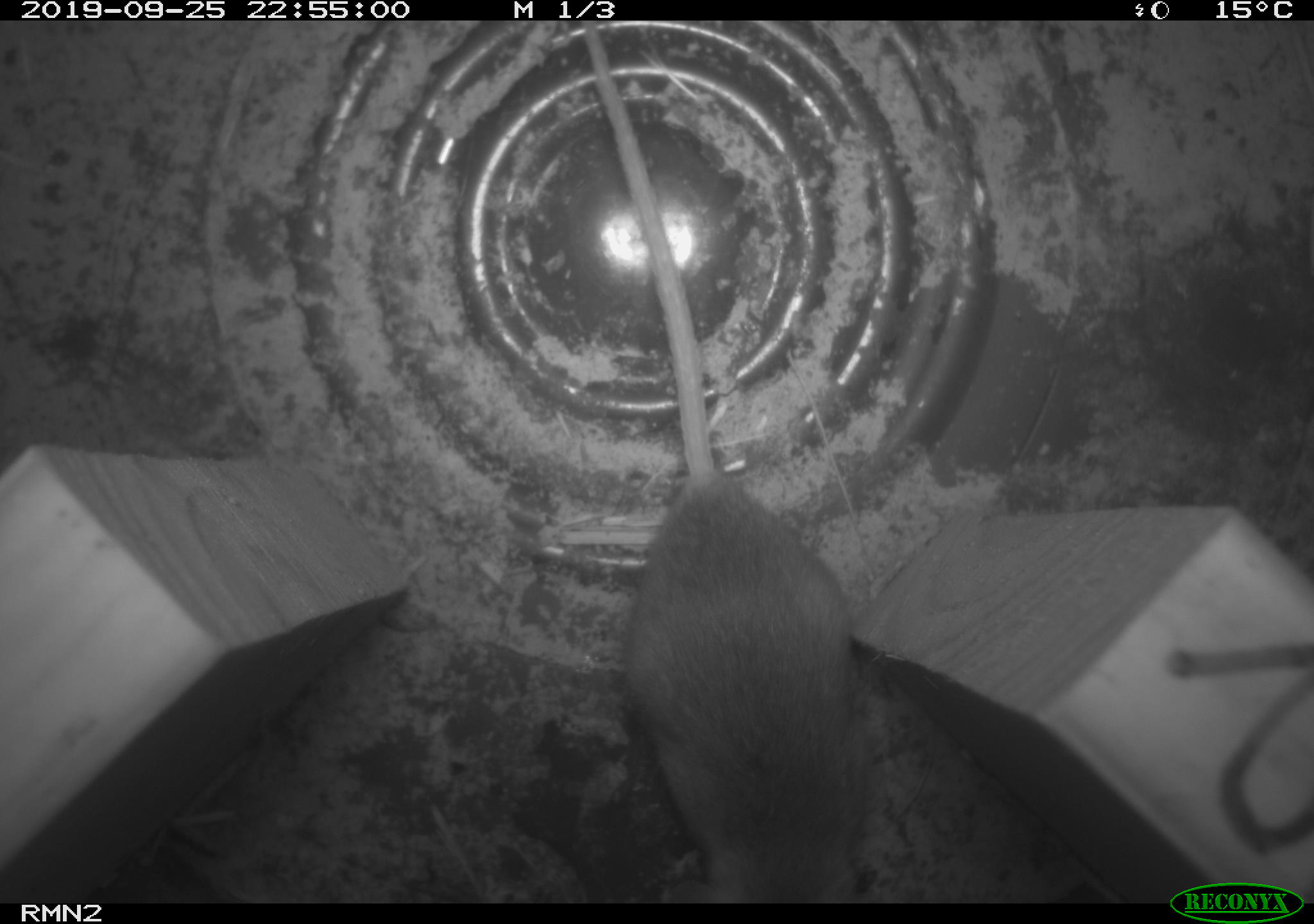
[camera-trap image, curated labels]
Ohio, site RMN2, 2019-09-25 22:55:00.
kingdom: Animalia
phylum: Chordata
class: Mammalia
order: Rodentia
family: Cricetidae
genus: Peromyscus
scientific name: Peromyscus leucopus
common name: white-footed mouse